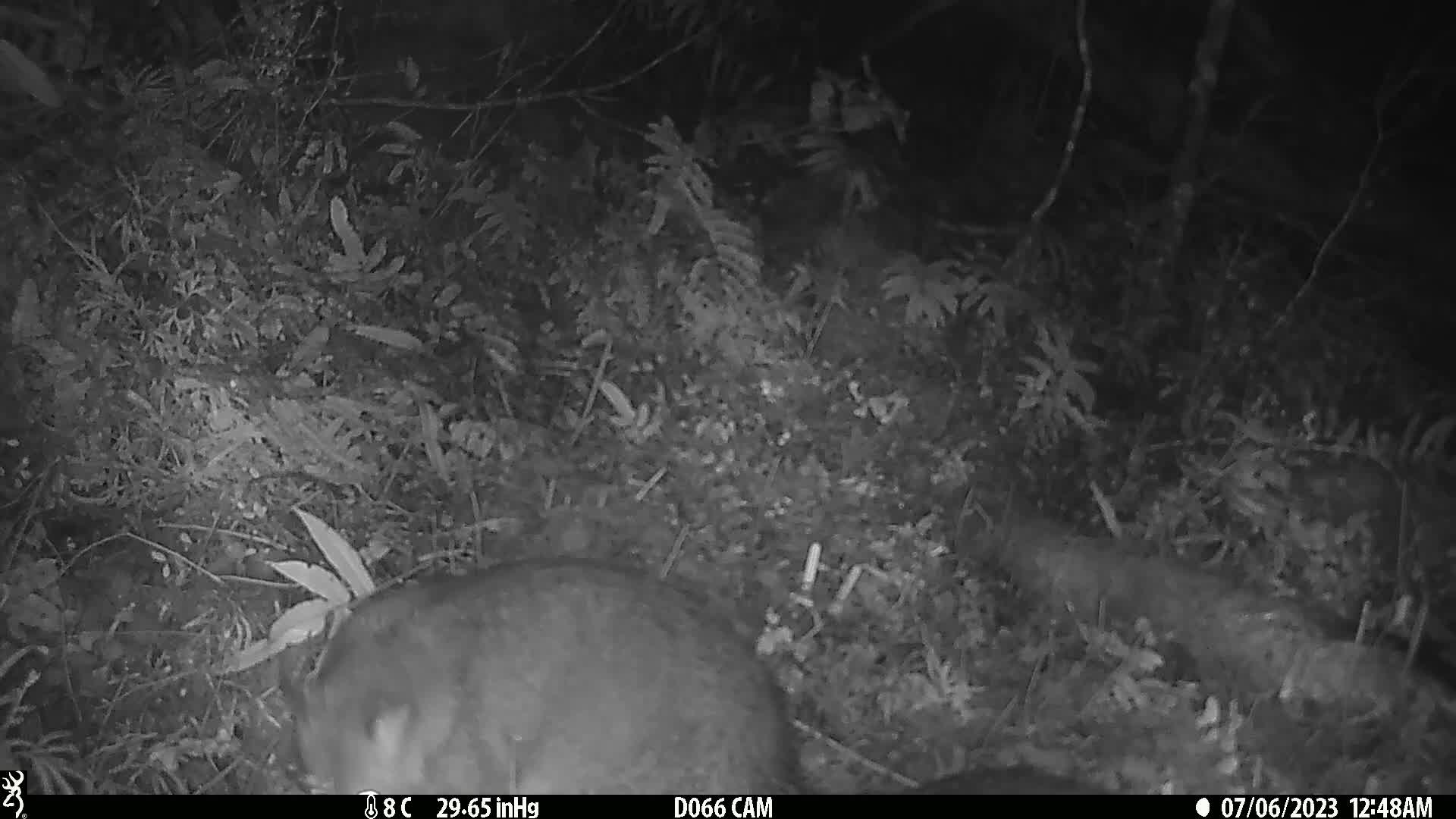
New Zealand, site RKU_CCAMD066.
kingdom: Animalia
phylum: Chordata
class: Mammalia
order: Diprotodontia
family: Phalangeridae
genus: Trichosurus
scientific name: Trichosurus vulpecula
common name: common brushtail possum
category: possum